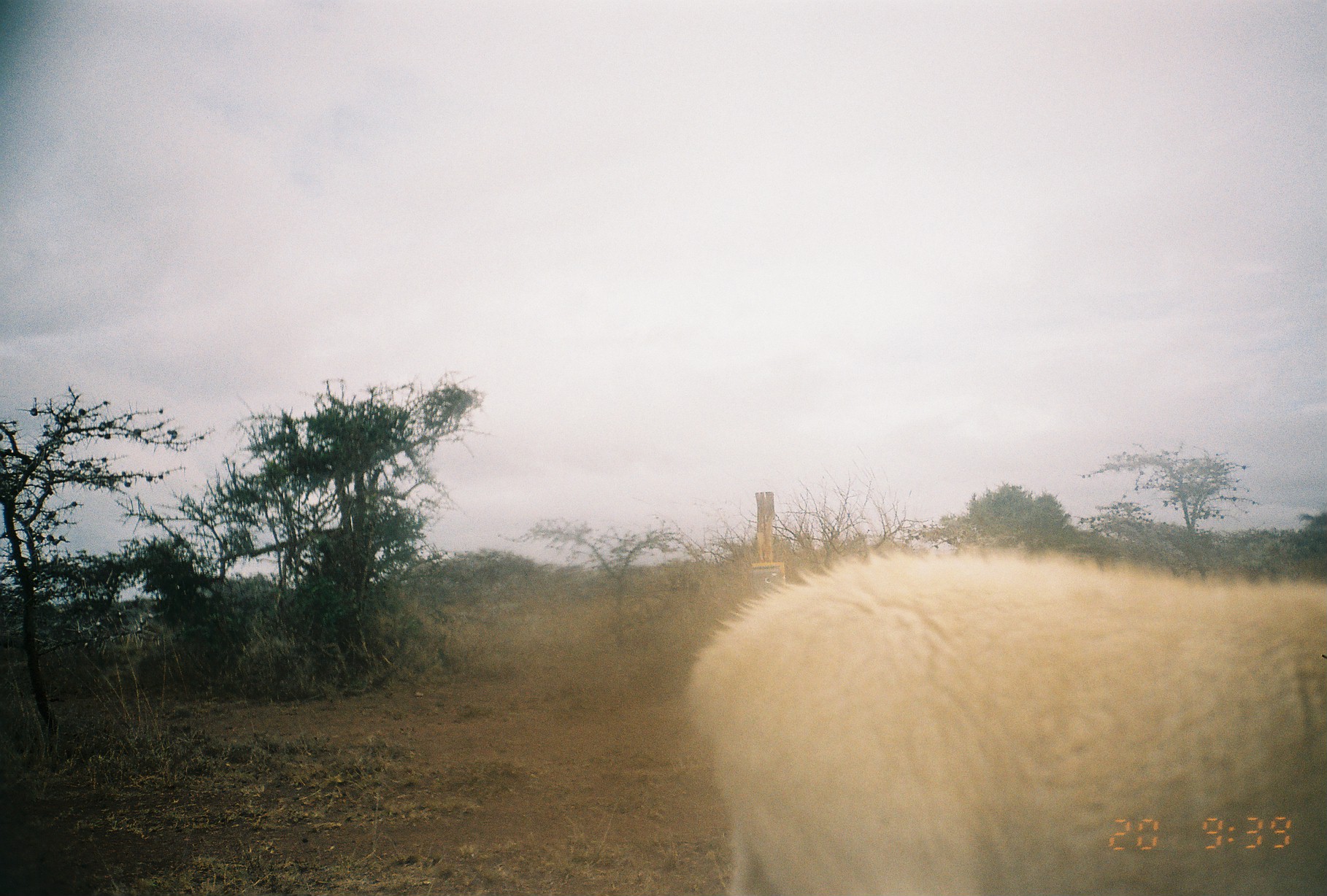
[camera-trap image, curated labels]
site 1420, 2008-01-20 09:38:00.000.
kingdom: Animalia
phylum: Chordata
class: Mammalia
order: Artiodactyla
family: Bovidae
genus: Ovis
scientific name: Ovis aries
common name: domestic sheep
Ovis aries (domestic sheep), count 1.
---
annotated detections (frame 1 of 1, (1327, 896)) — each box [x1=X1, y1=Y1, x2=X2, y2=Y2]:
ovis aries: [x1=684, y1=544, x2=1327, y2=890]